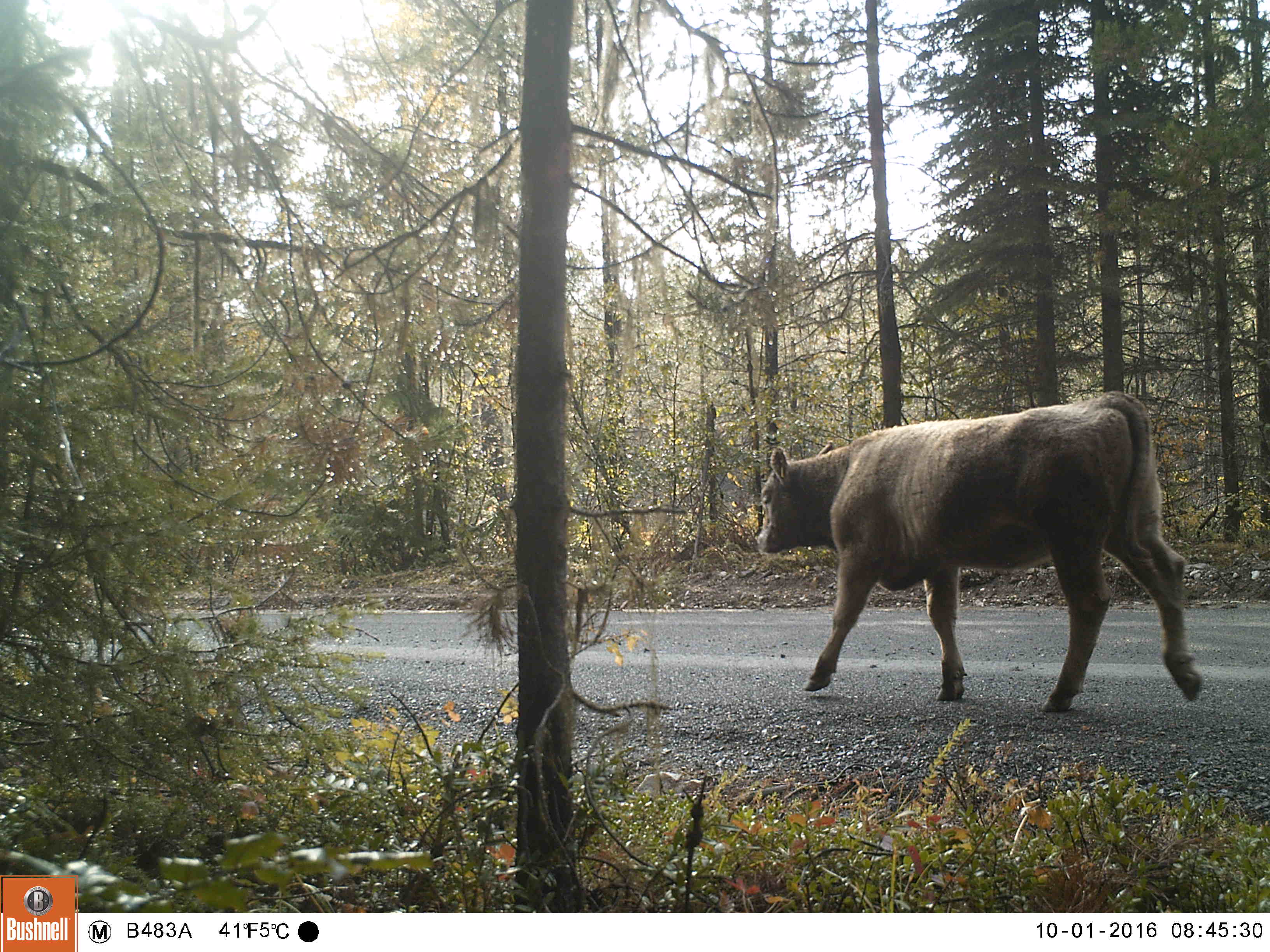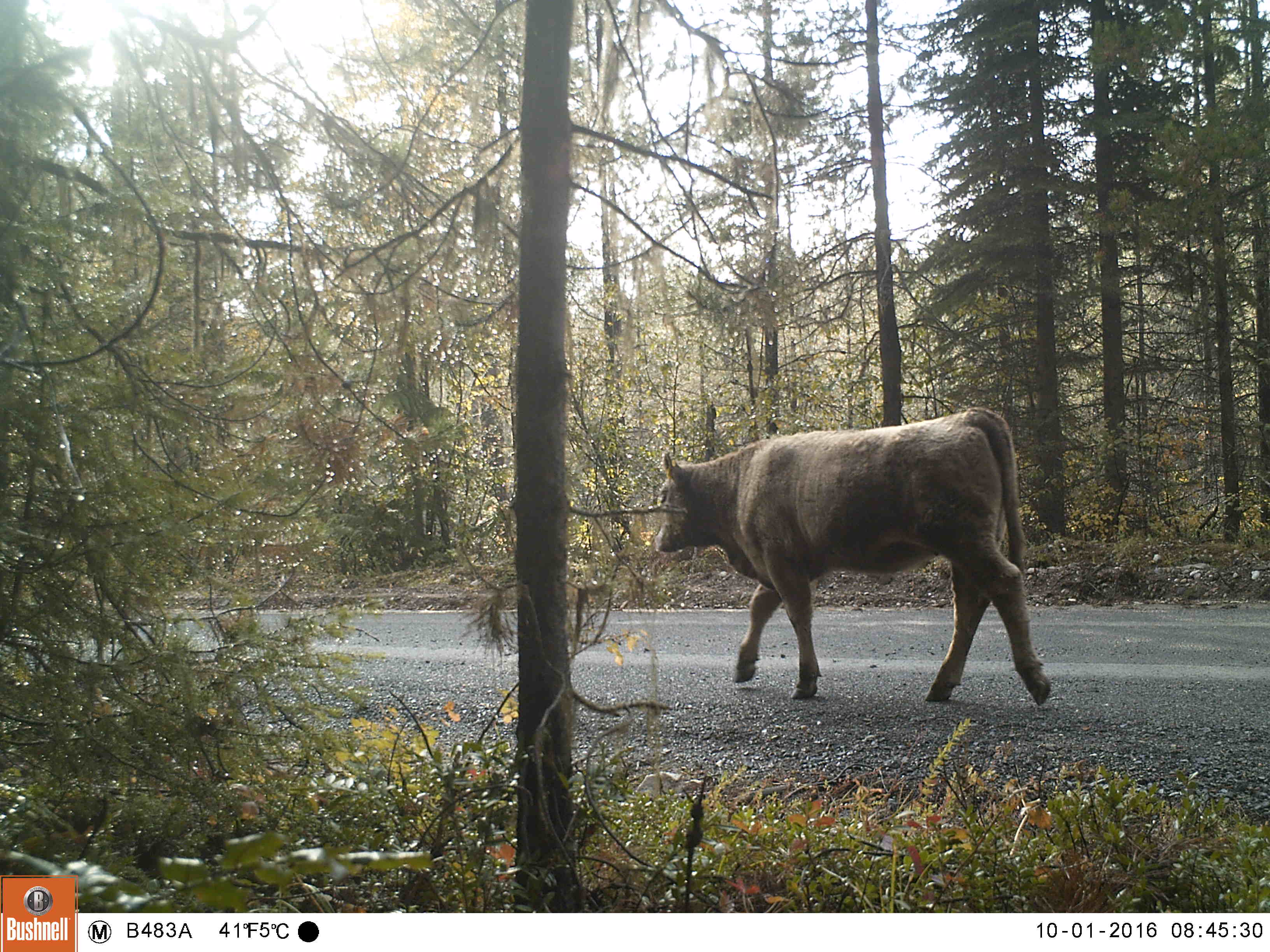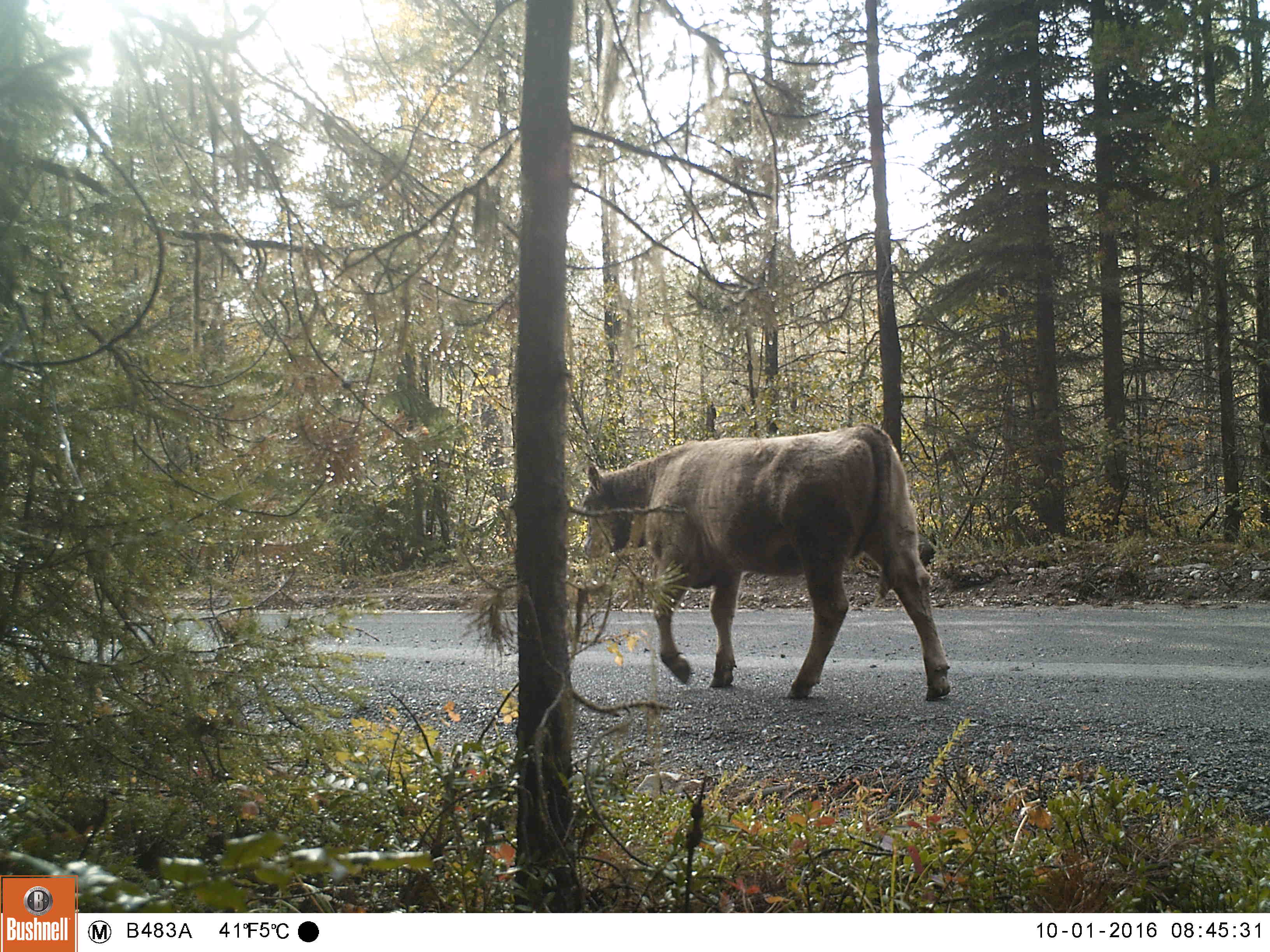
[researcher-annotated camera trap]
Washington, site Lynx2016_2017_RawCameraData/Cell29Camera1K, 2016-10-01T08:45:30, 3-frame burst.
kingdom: Animalia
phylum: Chordata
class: Mammalia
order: Artiodactyla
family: Bovidae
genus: Bos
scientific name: Bos taurus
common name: domestic cattle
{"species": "domestic cattle (Bos taurus)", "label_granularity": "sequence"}